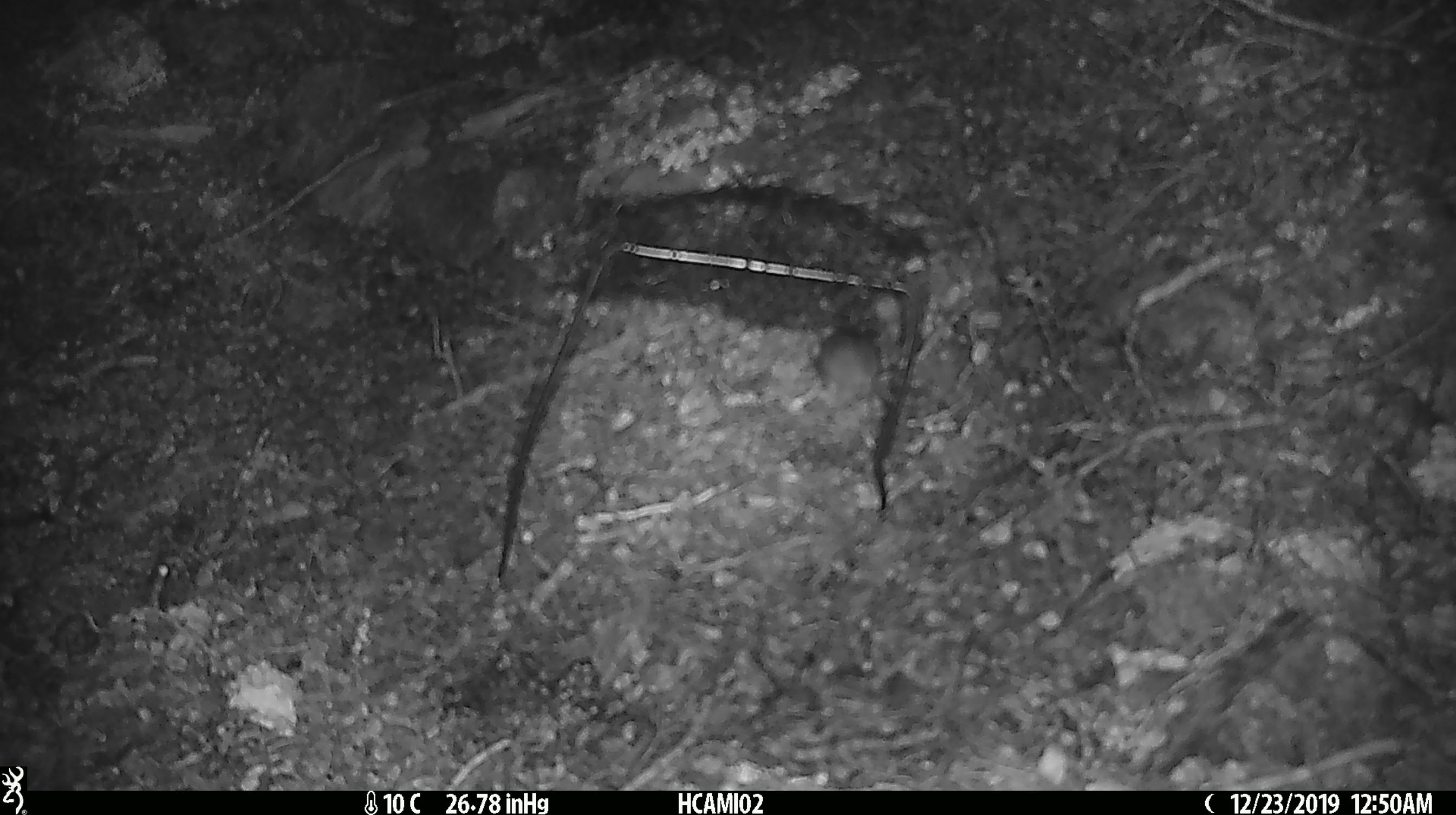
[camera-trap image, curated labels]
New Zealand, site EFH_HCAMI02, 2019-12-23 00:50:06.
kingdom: Animalia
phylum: Chordata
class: Mammalia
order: Rodentia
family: Muridae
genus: Mus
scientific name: Mus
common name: mouse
Mouse (Mus).